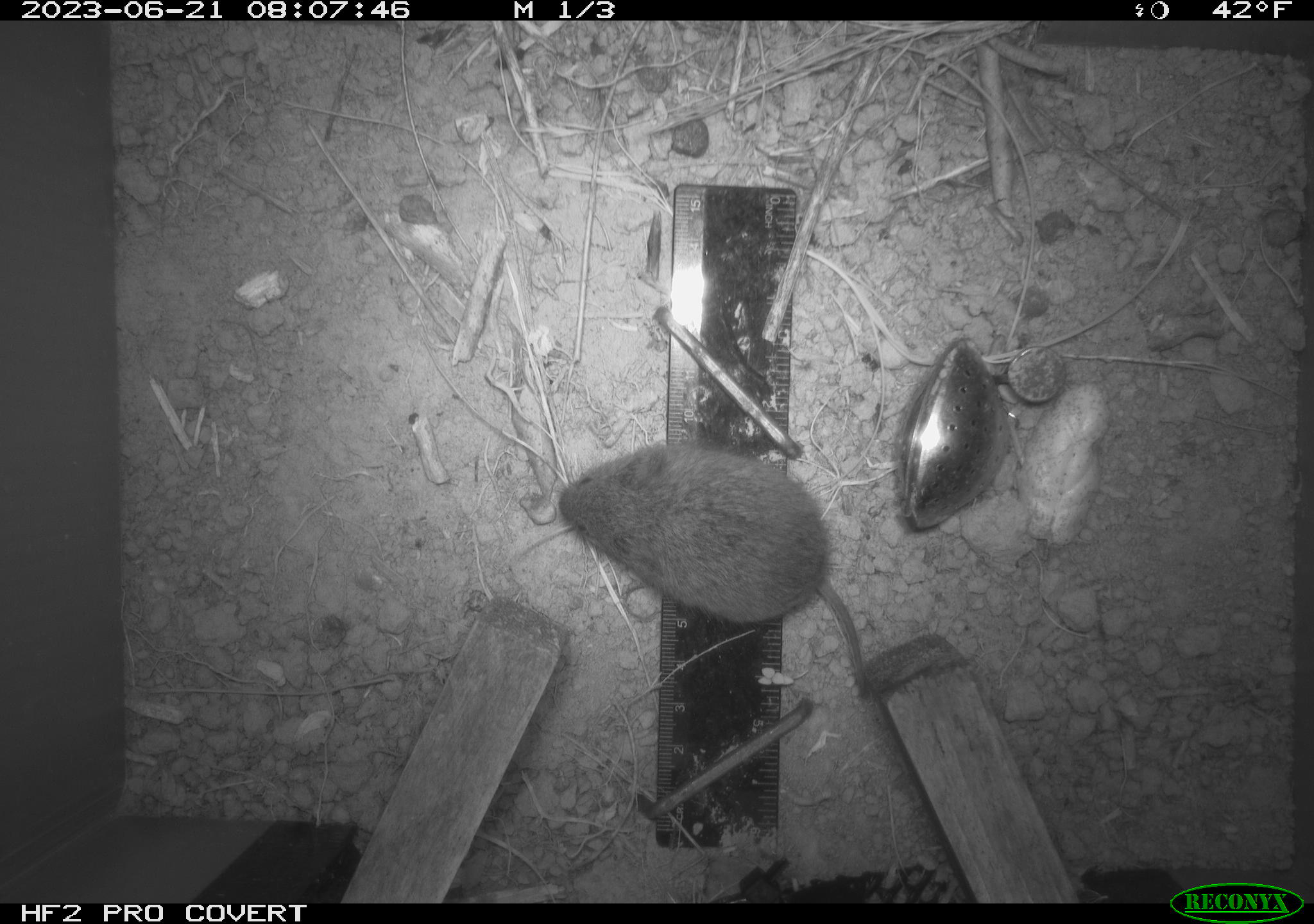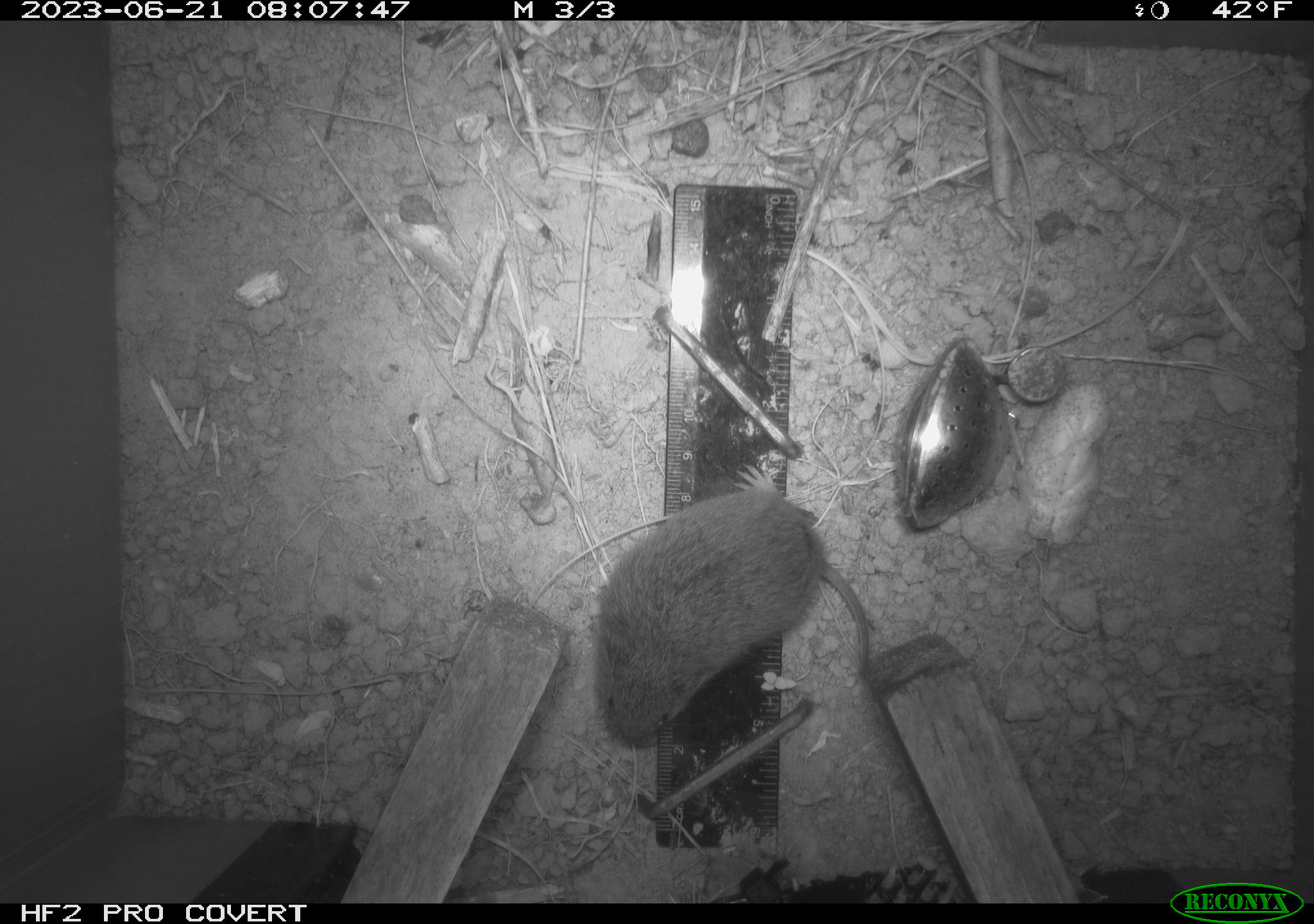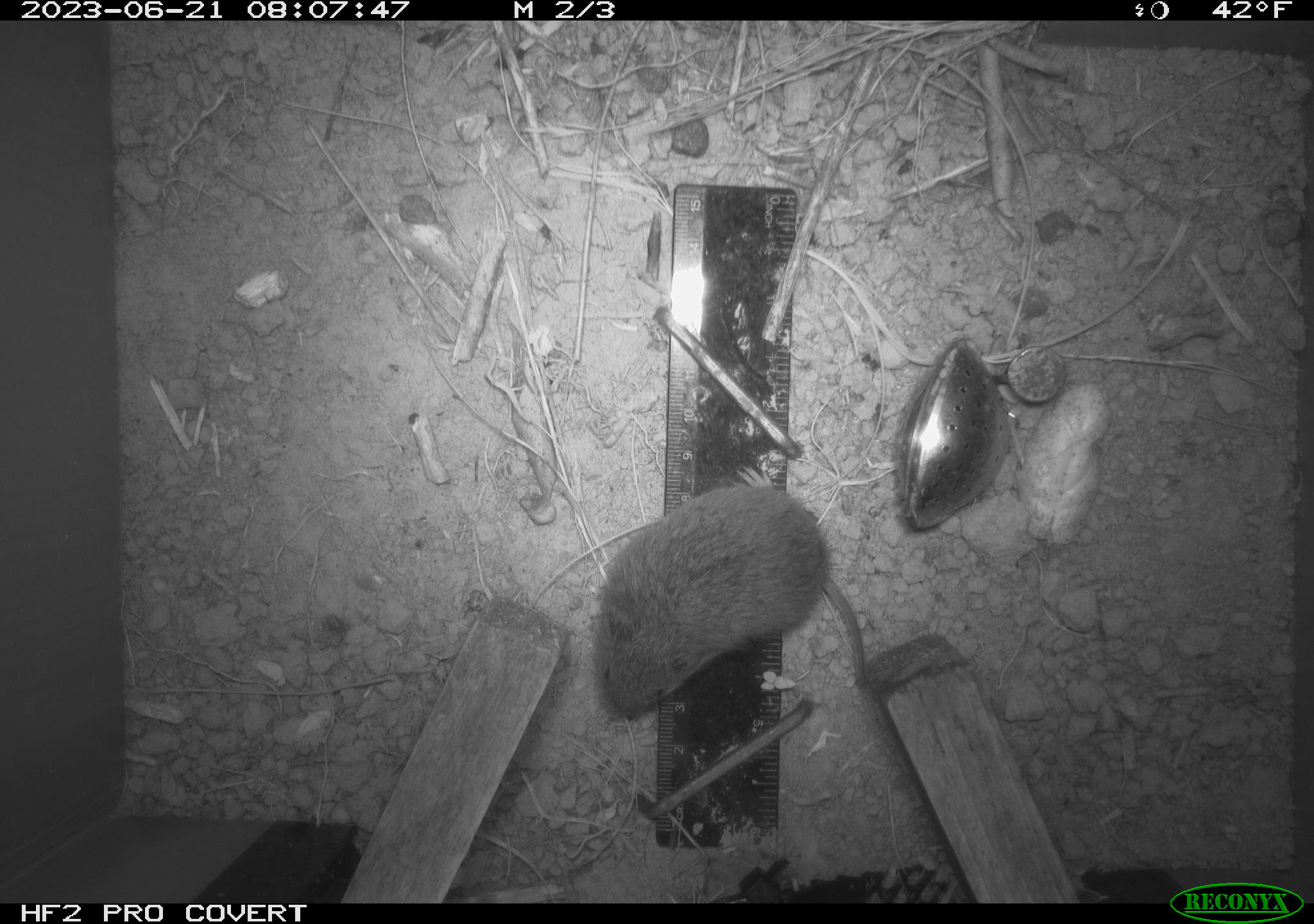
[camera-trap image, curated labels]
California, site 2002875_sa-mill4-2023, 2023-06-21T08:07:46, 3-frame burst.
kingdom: Animalia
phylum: Chordata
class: Mammalia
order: Rodentia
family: Cricetidae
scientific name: Arvicolinae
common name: voles, lemmings, and muskrats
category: arvicolinae subfamily